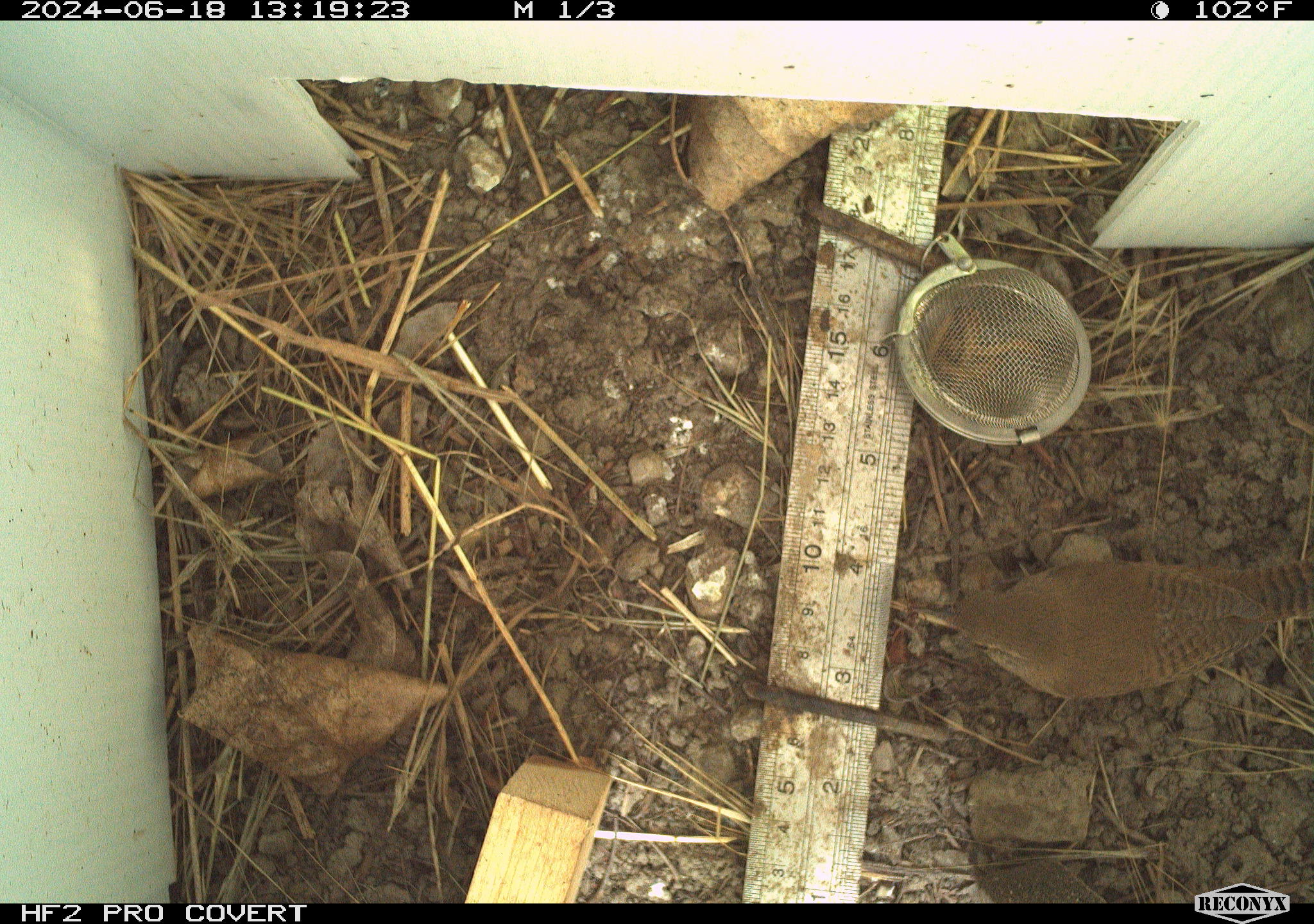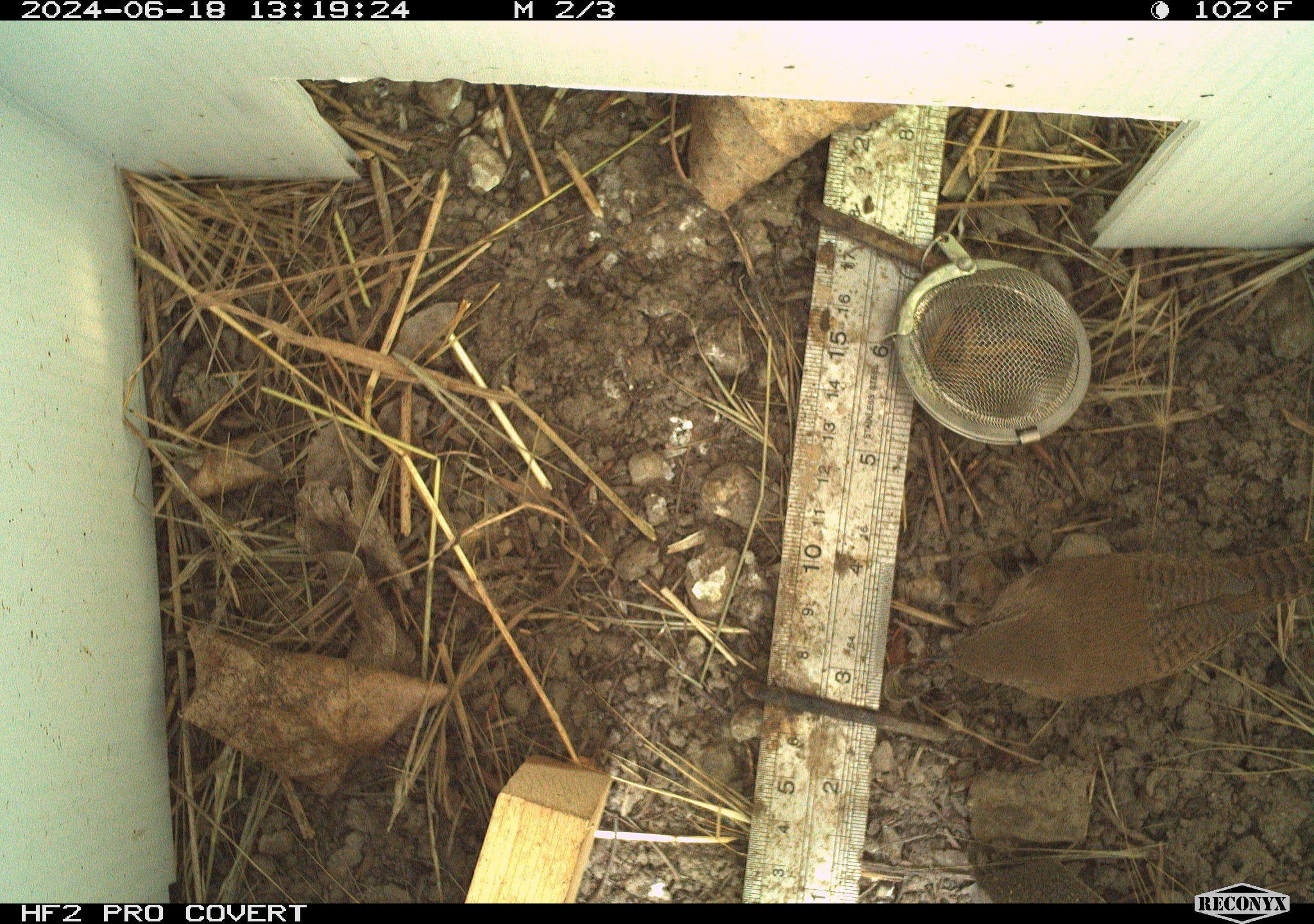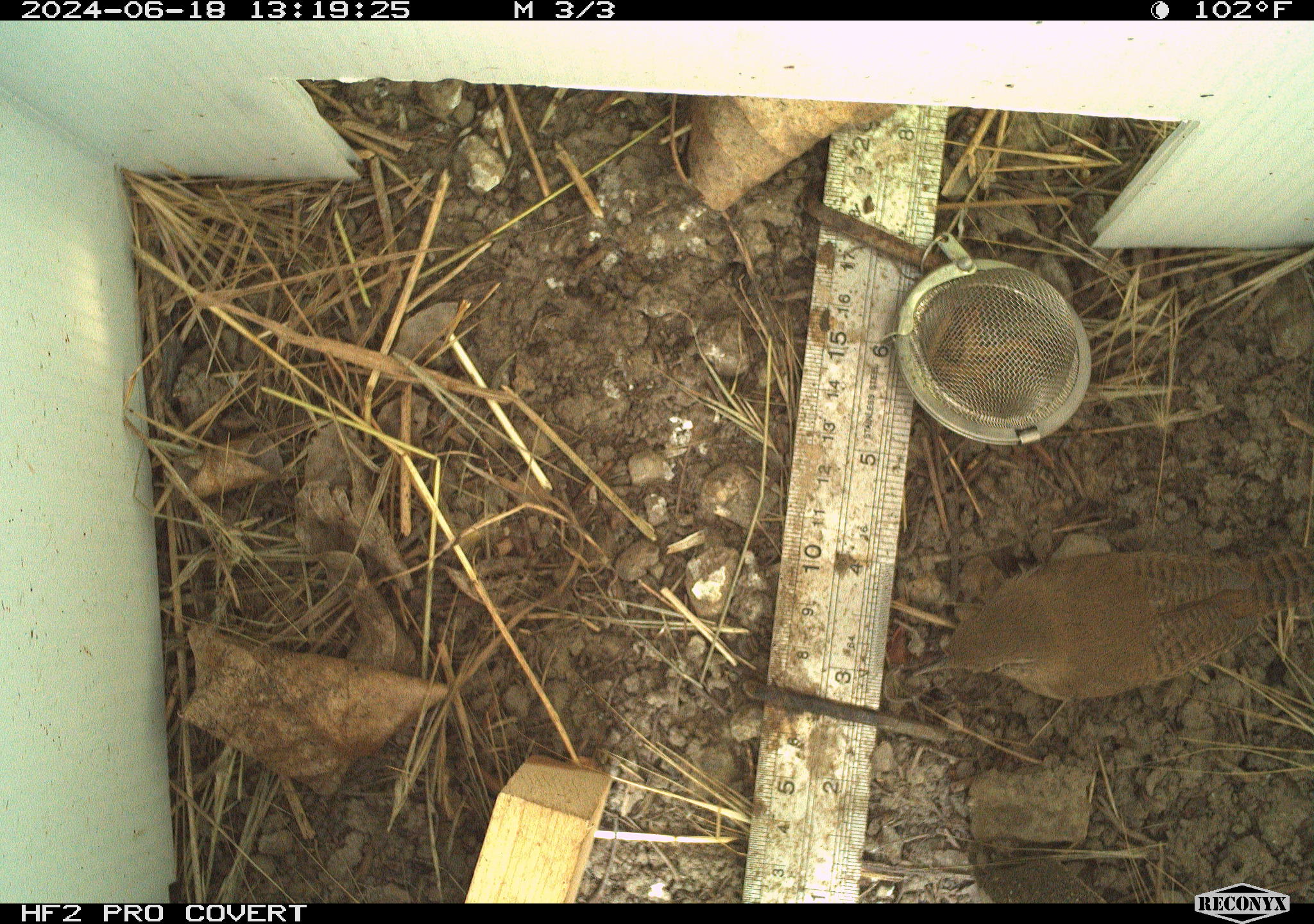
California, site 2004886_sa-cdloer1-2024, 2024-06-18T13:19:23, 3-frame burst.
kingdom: Animalia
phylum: Chordata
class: Aves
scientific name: Aves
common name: bird